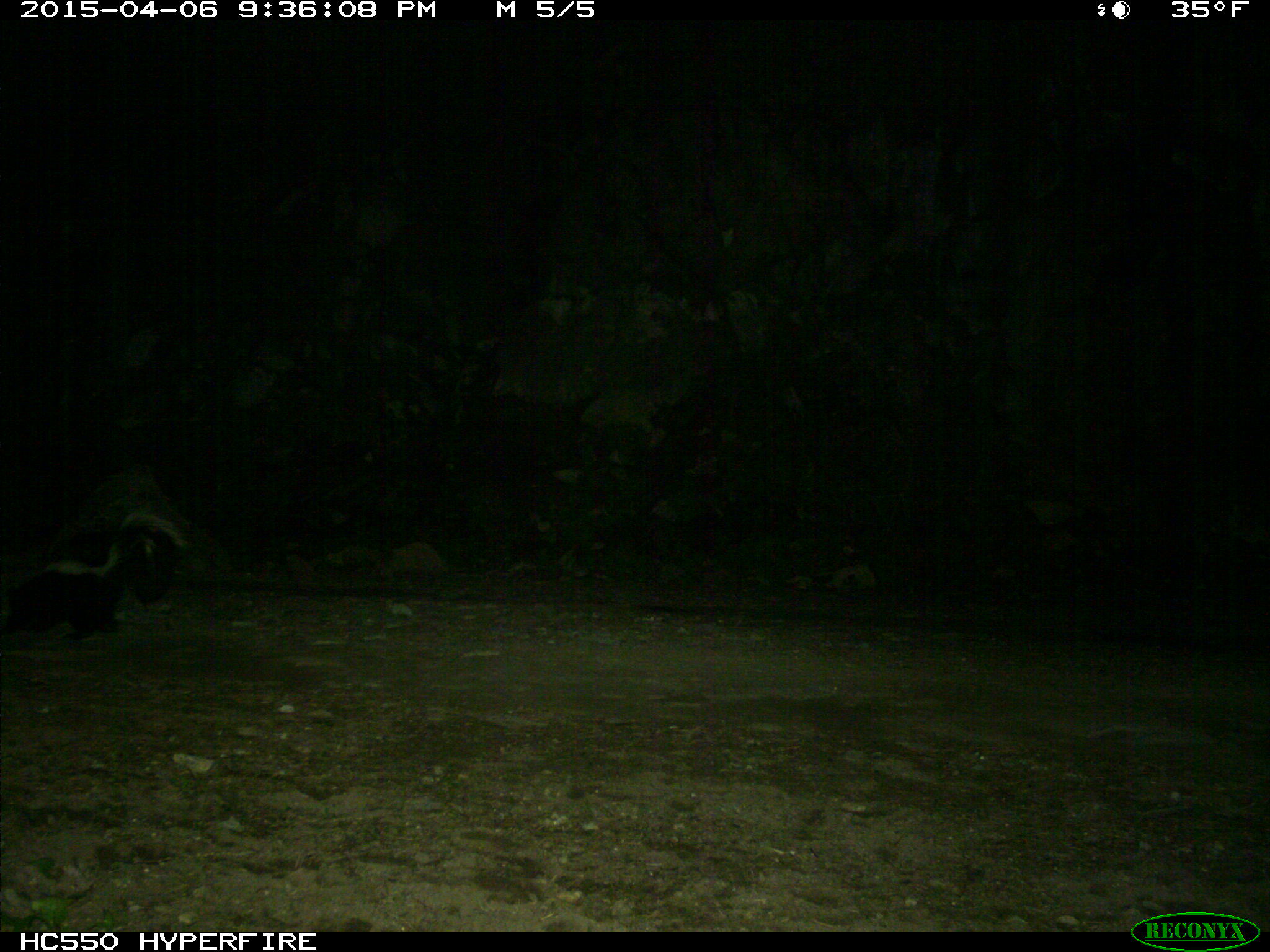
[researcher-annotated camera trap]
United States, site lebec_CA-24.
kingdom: Animalia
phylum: Chordata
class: Mammalia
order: Carnivora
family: Mephitidae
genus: Mephitis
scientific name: Mephitis mephitis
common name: striped skunk